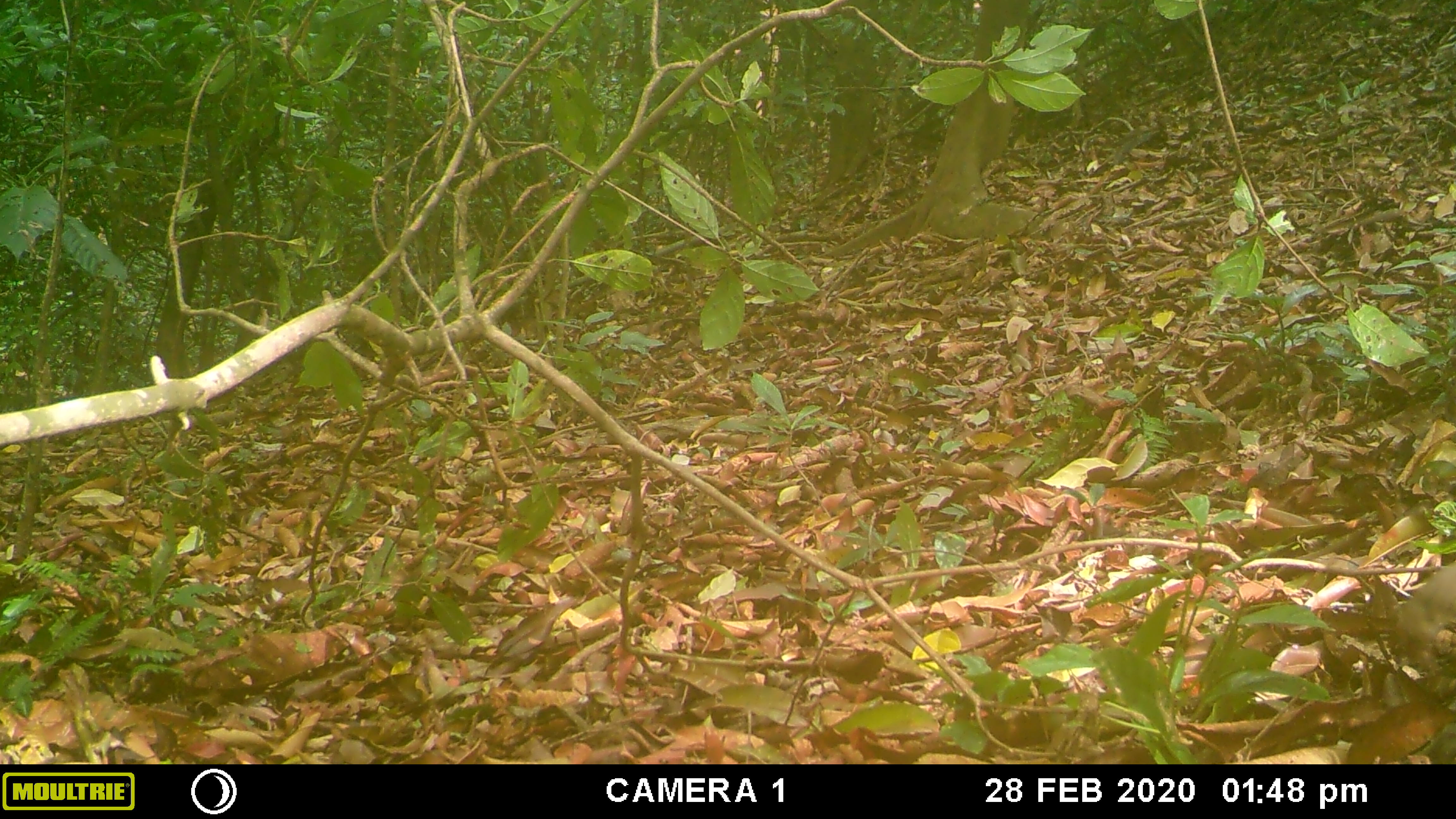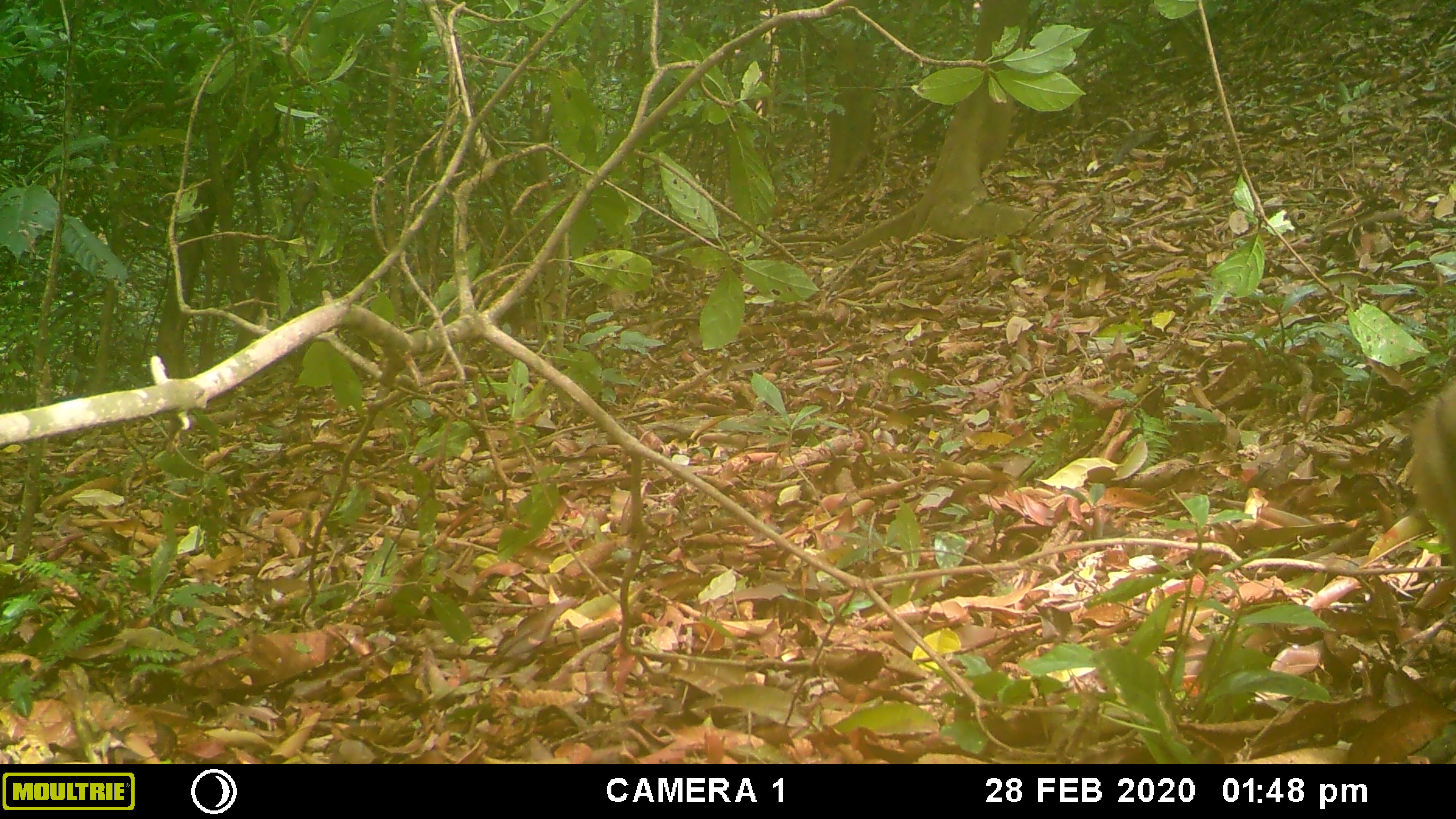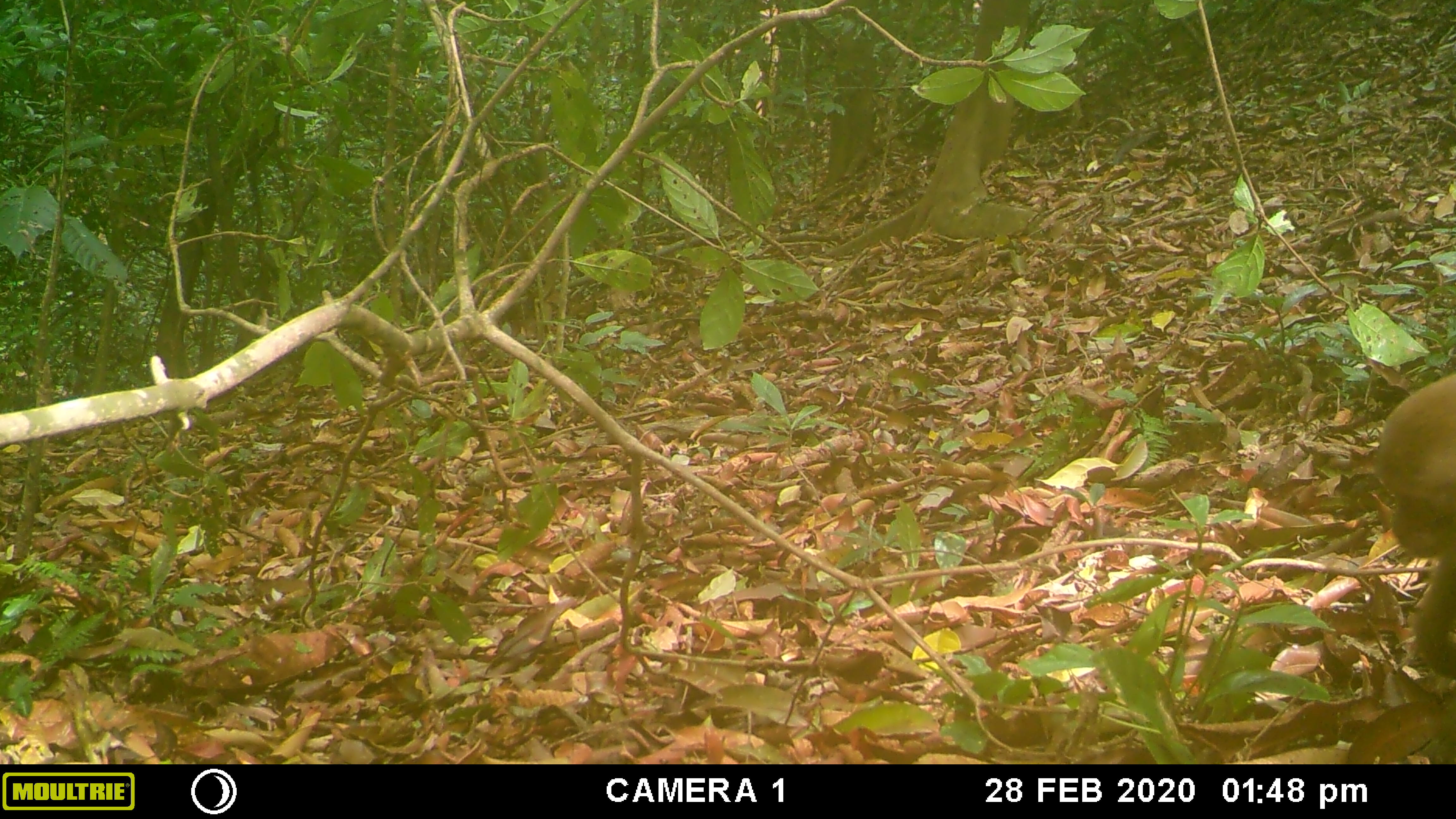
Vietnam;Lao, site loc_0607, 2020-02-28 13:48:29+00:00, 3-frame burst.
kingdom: Animalia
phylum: Chordata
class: Mammalia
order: Primates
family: Cercopithecidae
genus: Macaca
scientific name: Macaca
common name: macaques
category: assam or rhesus macaque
Assam or rhesus macaque (macaques) (Macaca). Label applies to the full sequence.